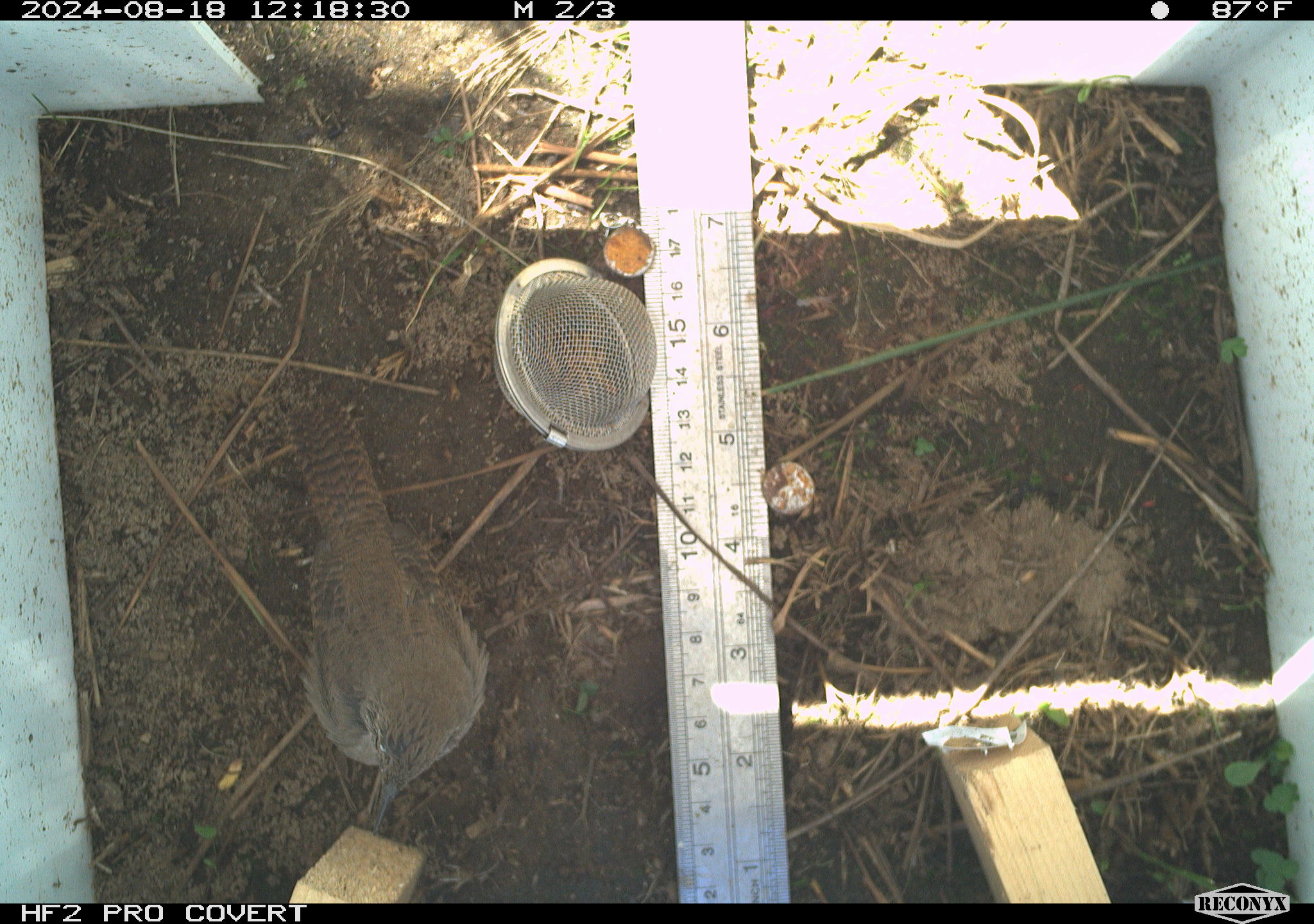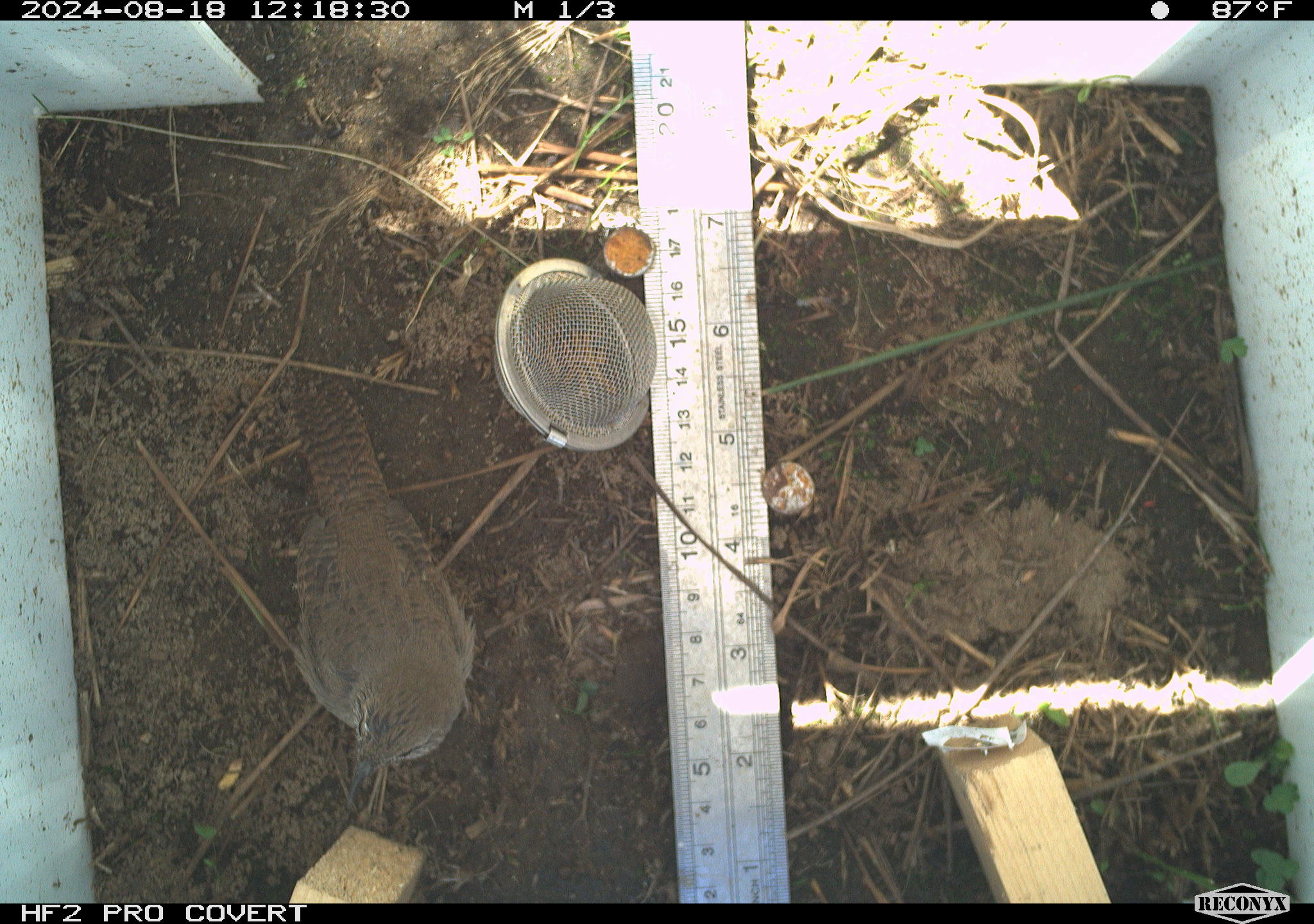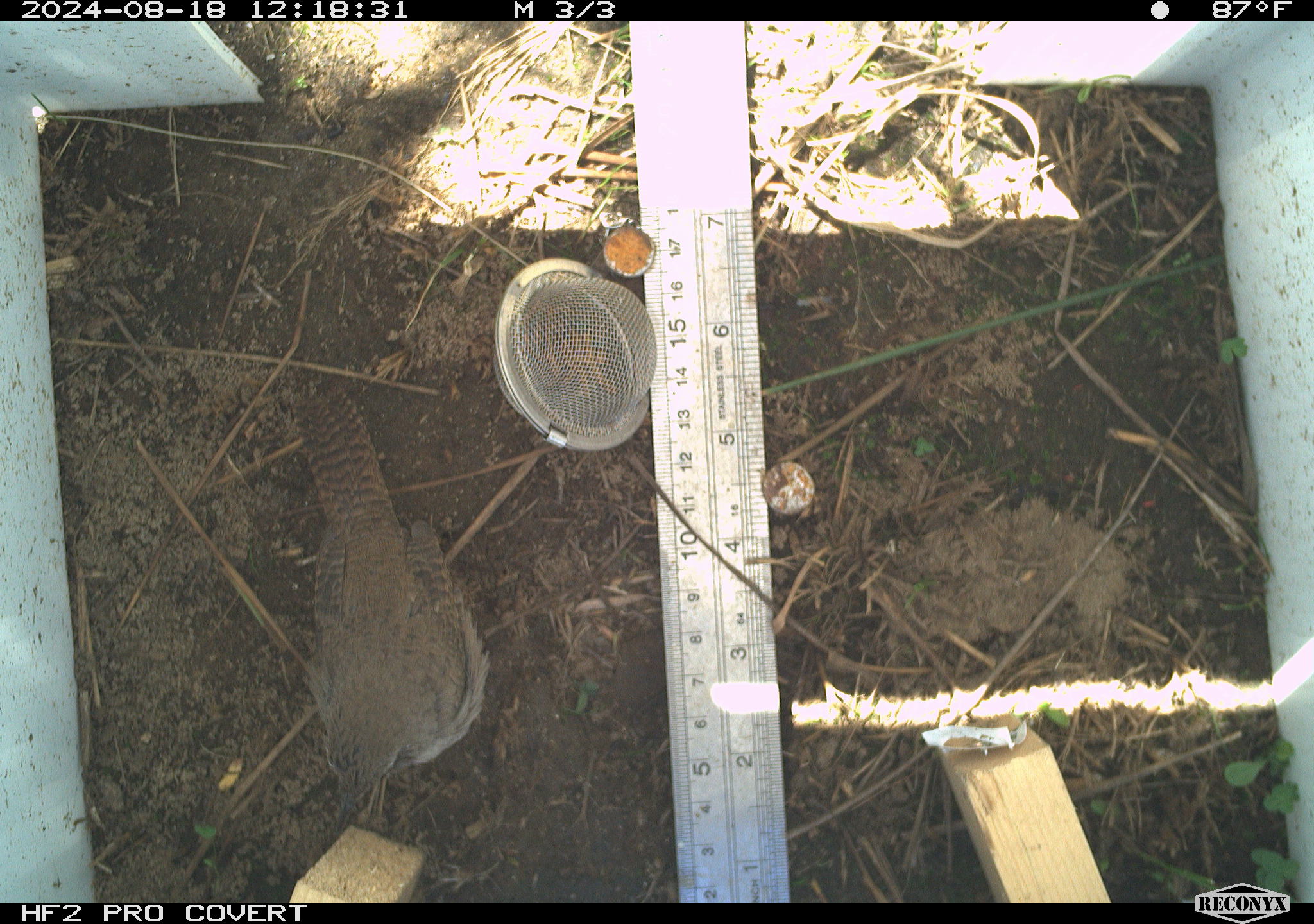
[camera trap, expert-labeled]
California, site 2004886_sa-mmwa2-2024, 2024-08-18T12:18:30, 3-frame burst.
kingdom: Animalia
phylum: Chordata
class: Aves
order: Passeriformes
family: Troglodytidae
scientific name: Troglodytidae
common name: wren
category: troglodytidae family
Troglodytidae family (wren) (Troglodytidae).